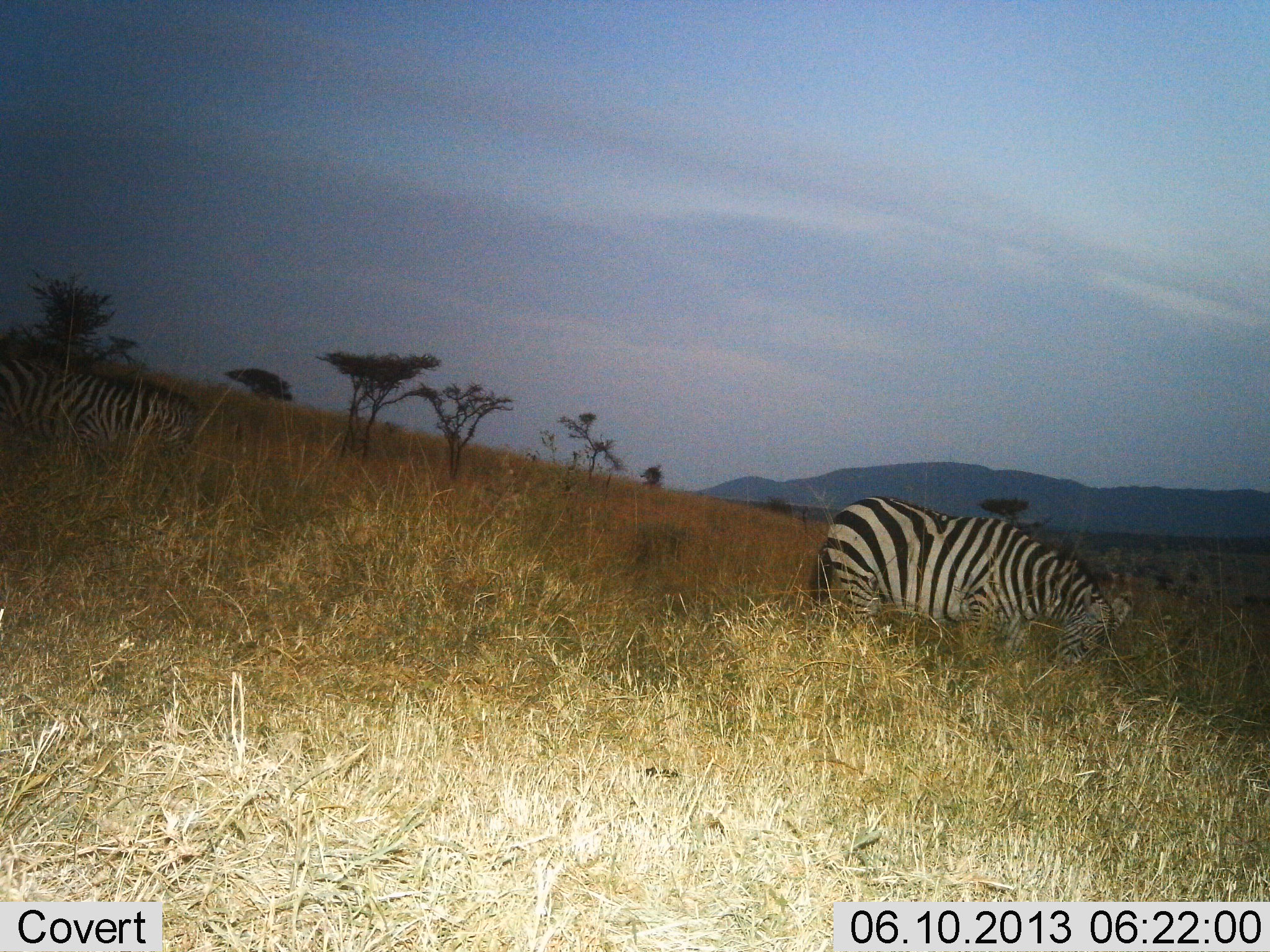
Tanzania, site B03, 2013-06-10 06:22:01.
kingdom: Animalia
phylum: Chordata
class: Mammalia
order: Perissodactyla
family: Equidae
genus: Equus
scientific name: Equus quagga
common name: plains zebra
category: zebra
Zebra (plains zebra) (Equus quagga), count 2. Behavior (volunteer vote fractions): standing 32%, resting 0%, moving 6%, interacting 0%. Young present (vote fraction): 0%. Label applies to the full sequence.